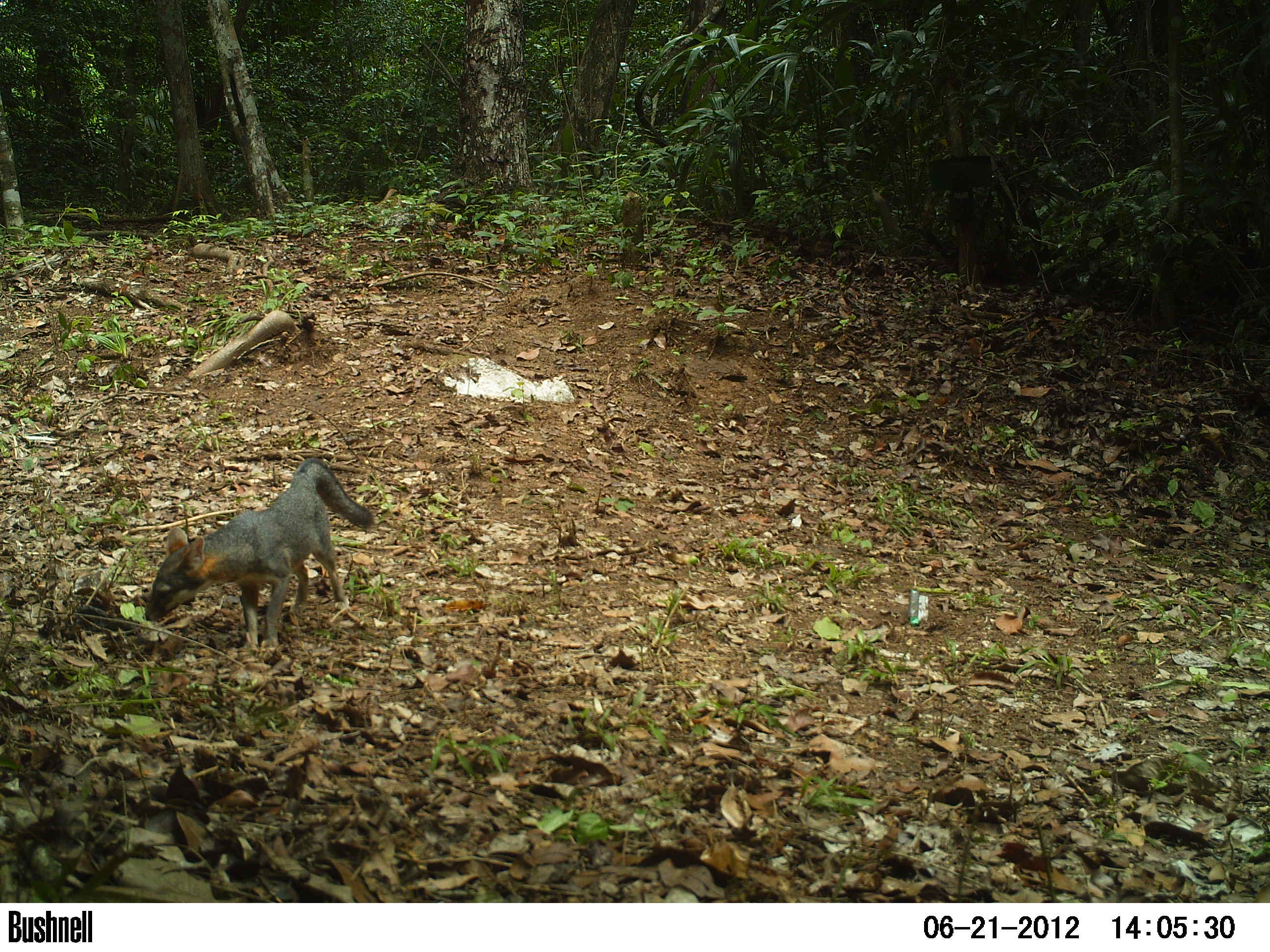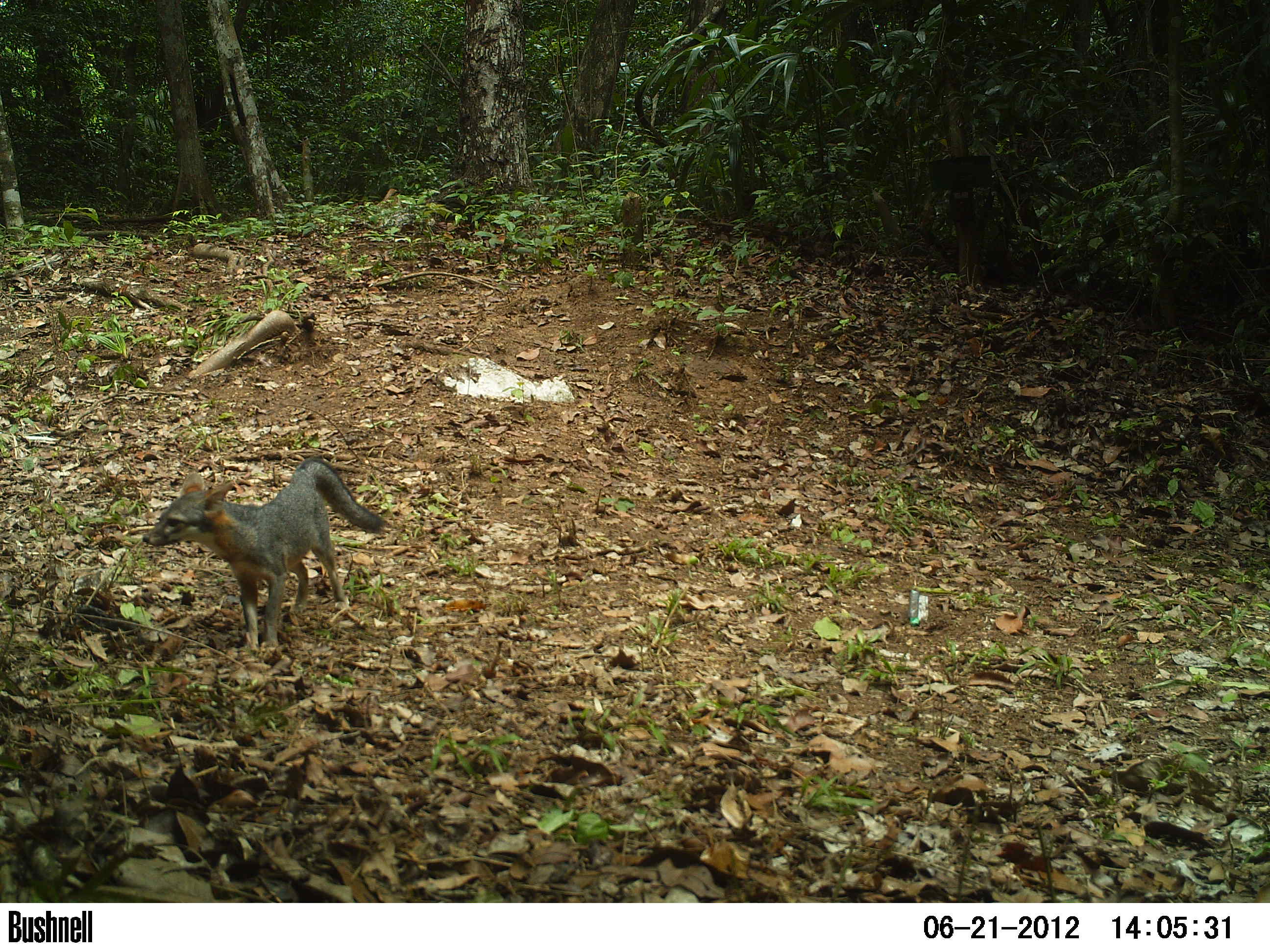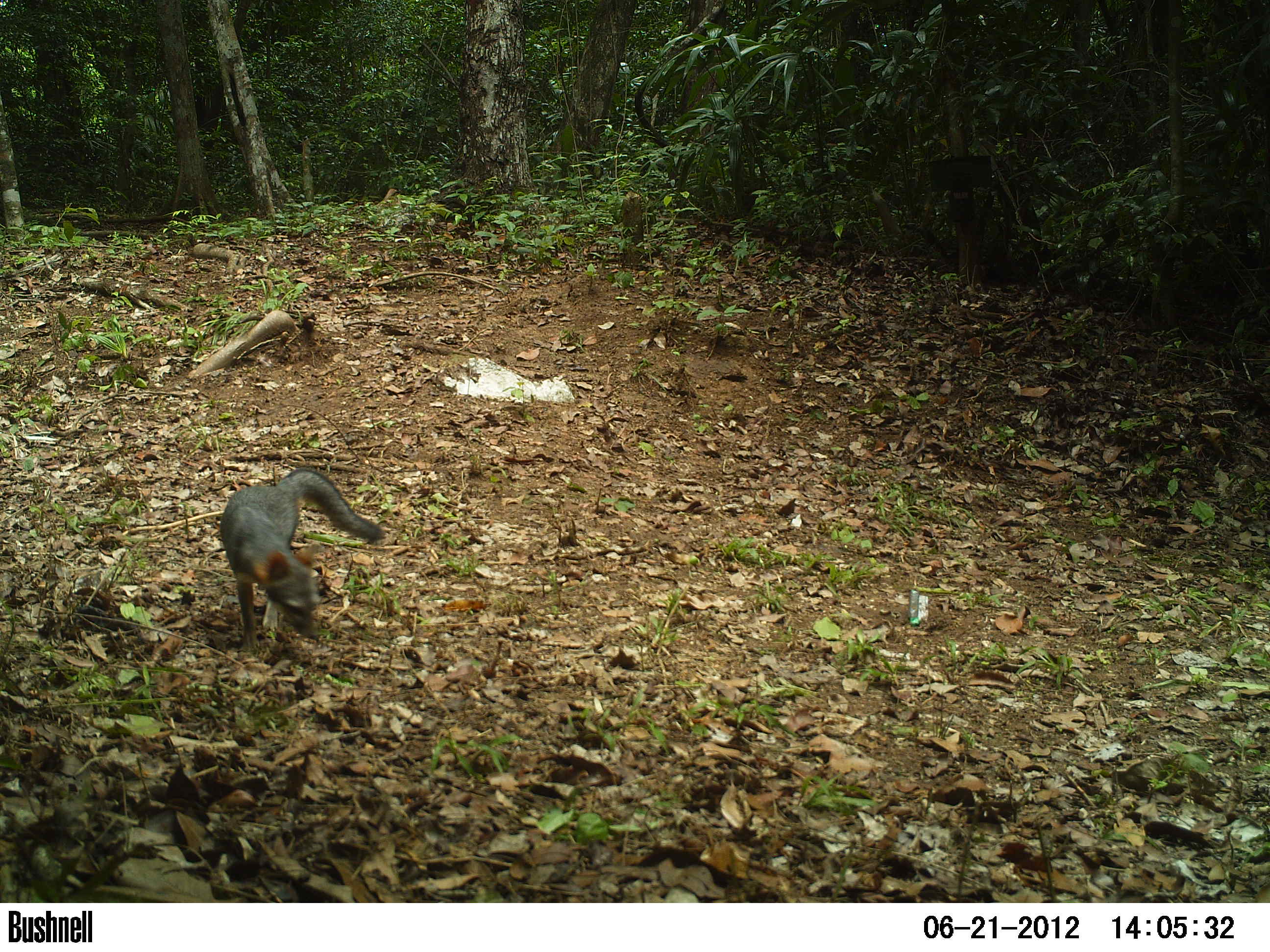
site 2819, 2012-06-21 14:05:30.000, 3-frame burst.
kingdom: Animalia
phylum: Chordata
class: Mammalia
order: Carnivora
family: Canidae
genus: Urocyon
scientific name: Urocyon cinereoargenteus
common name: gray fox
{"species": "Urocyon cinereoargenteus (gray fox)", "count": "1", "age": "adult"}